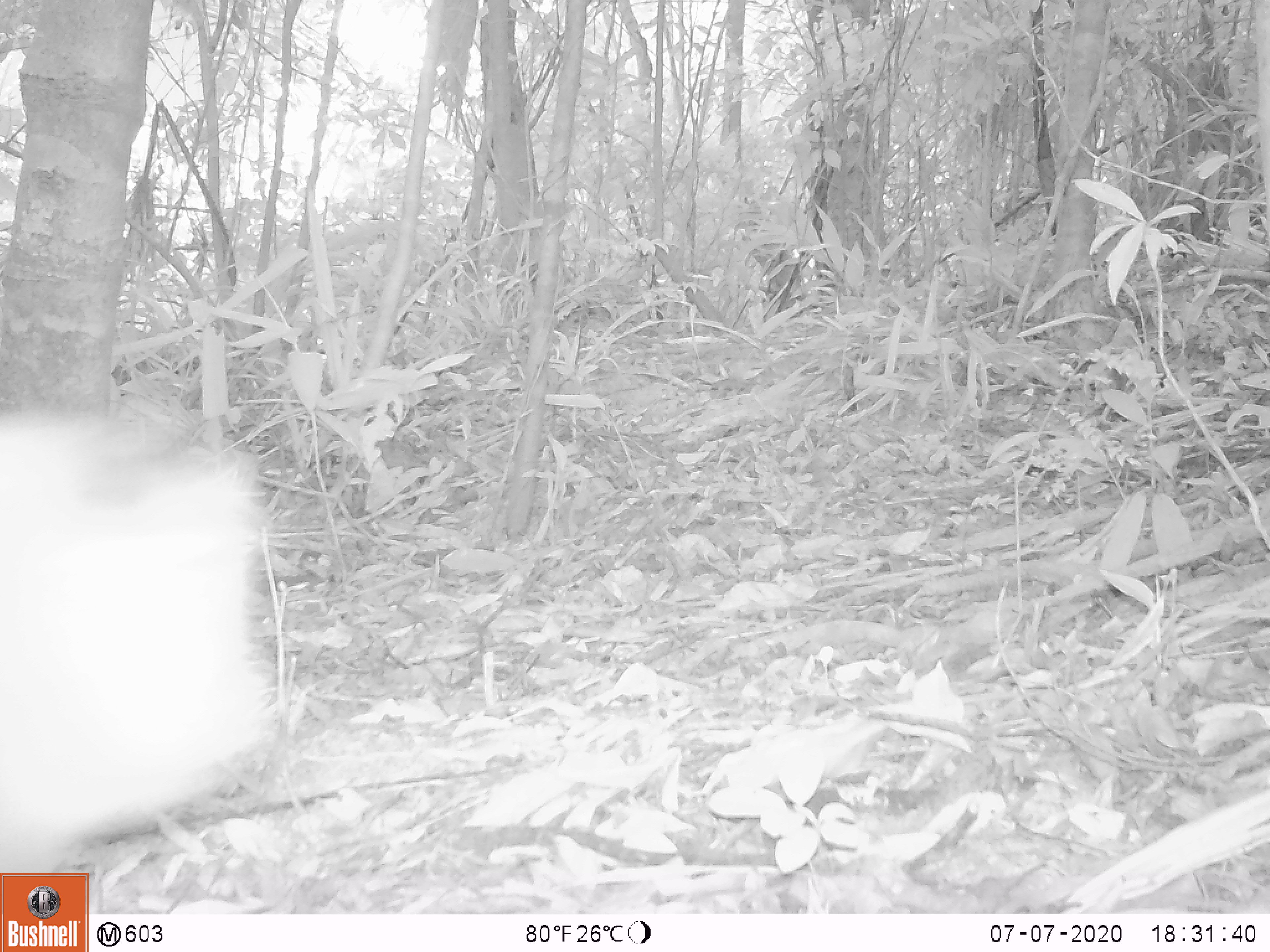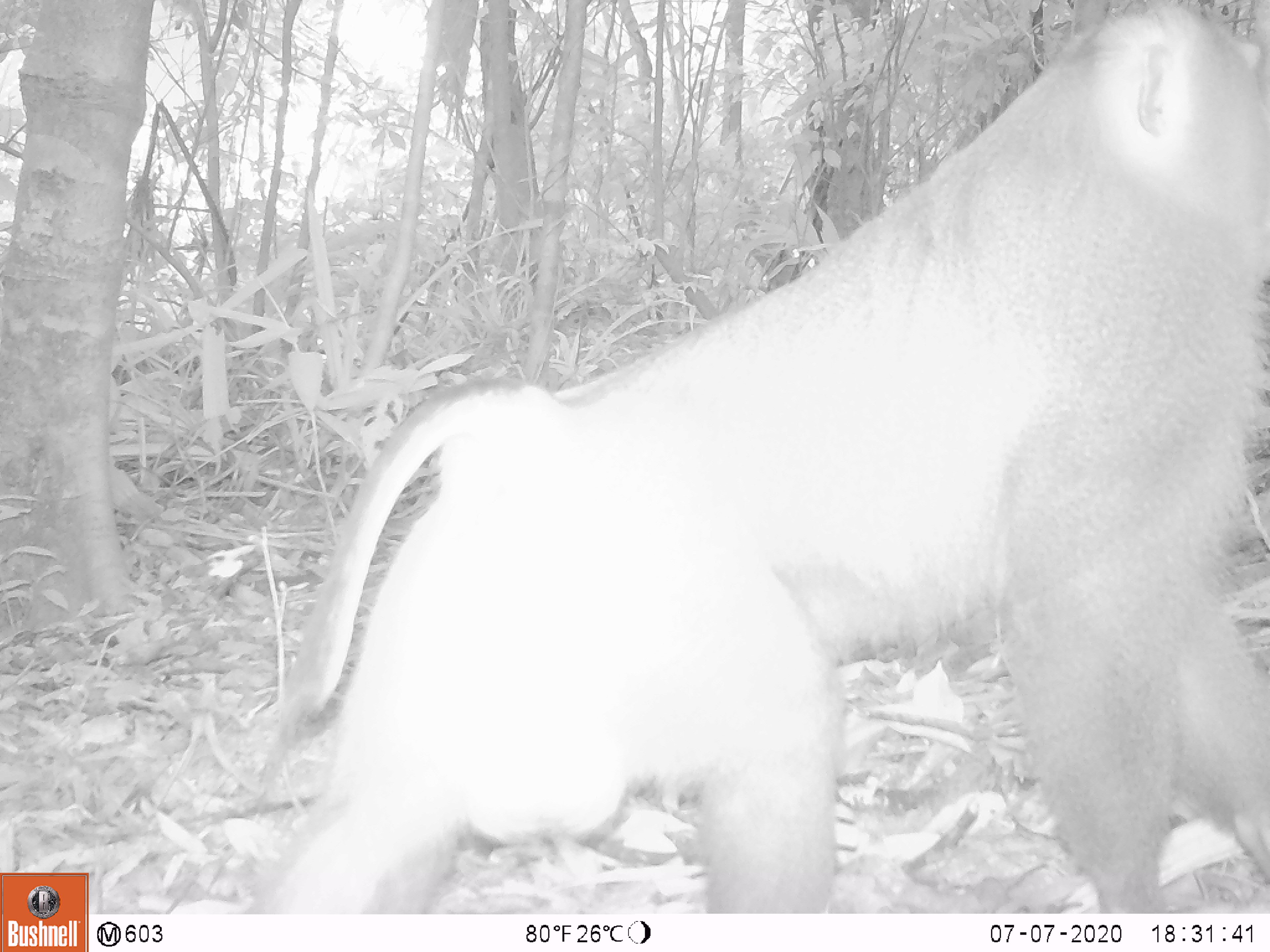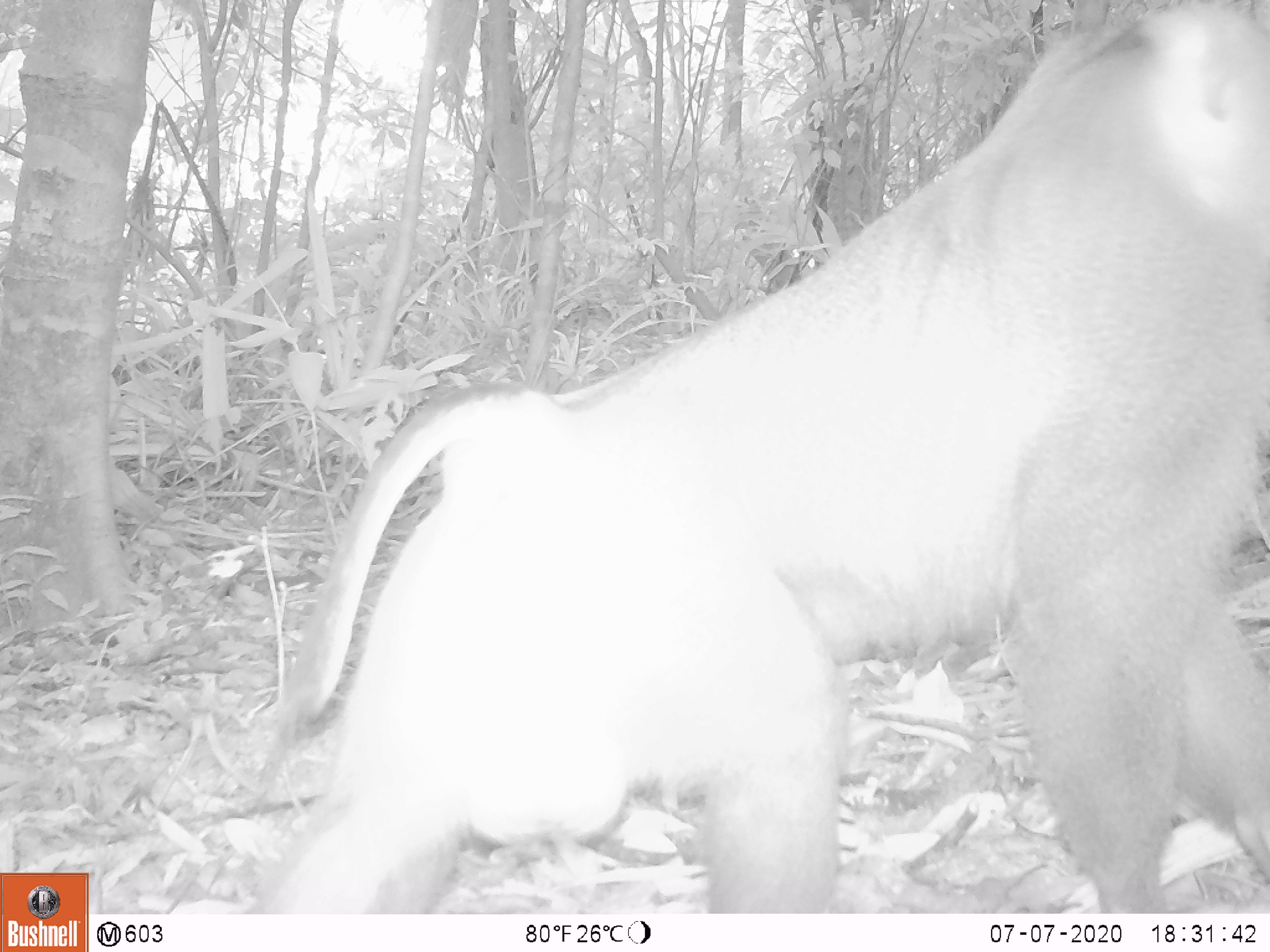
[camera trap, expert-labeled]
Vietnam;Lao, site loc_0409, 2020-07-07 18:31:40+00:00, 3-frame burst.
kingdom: Animalia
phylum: Chordata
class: Mammalia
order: Primates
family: Cercopithecidae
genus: Macaca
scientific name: Macaca nemestrina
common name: pig-tailed macaque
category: pig tailed macaque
Pig tailed macaque (pig-tailed macaque) (Macaca nemestrina). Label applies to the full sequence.